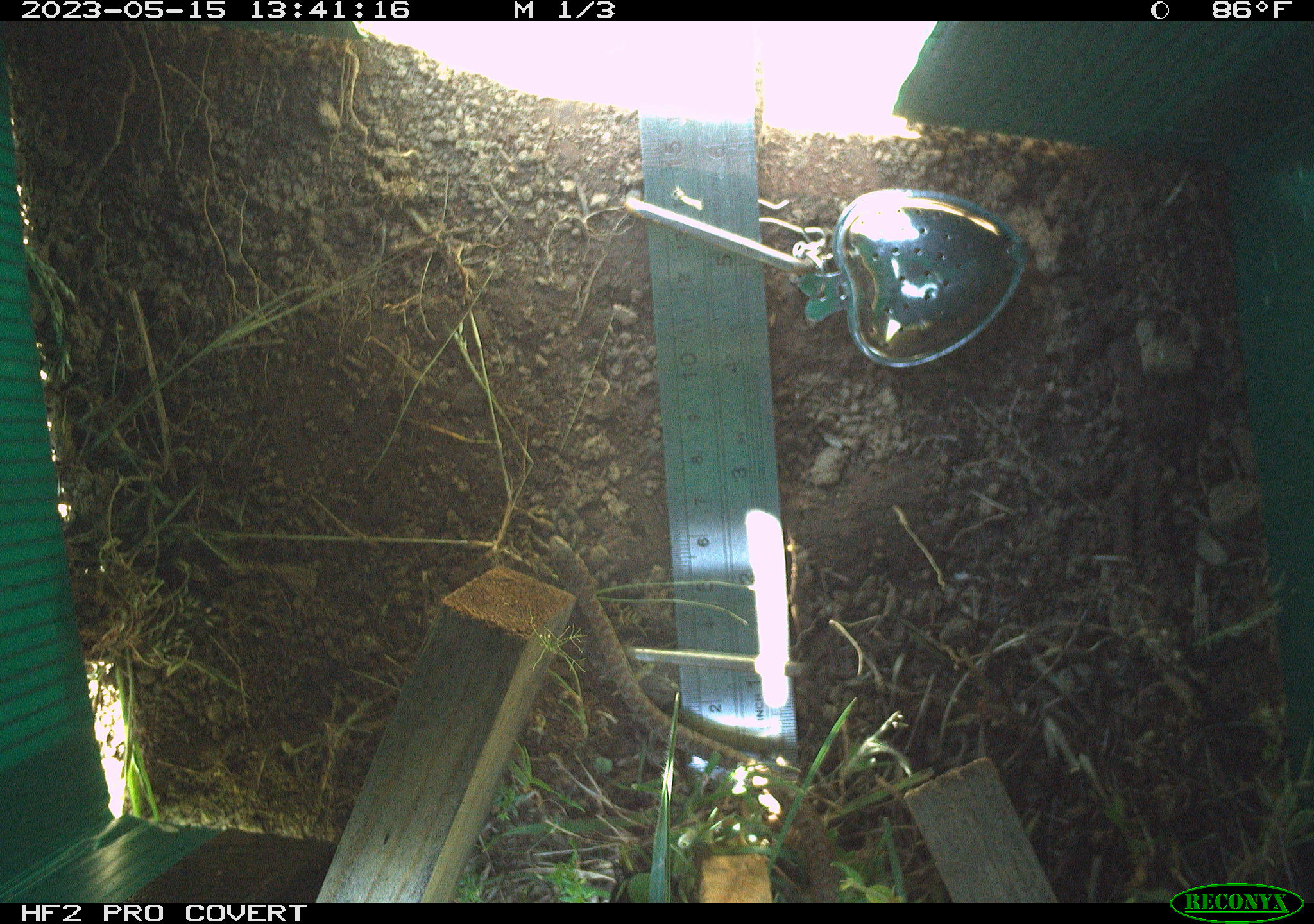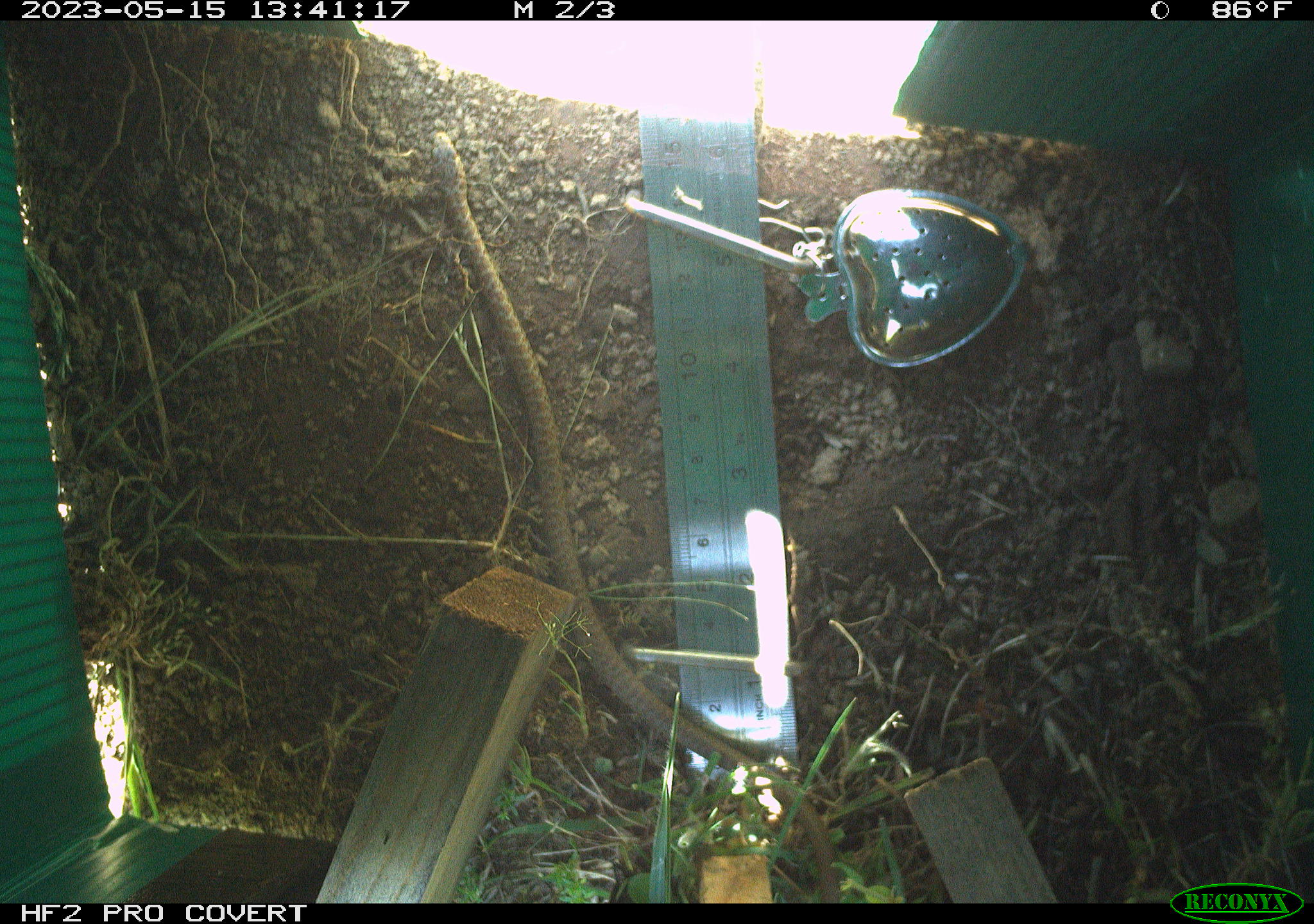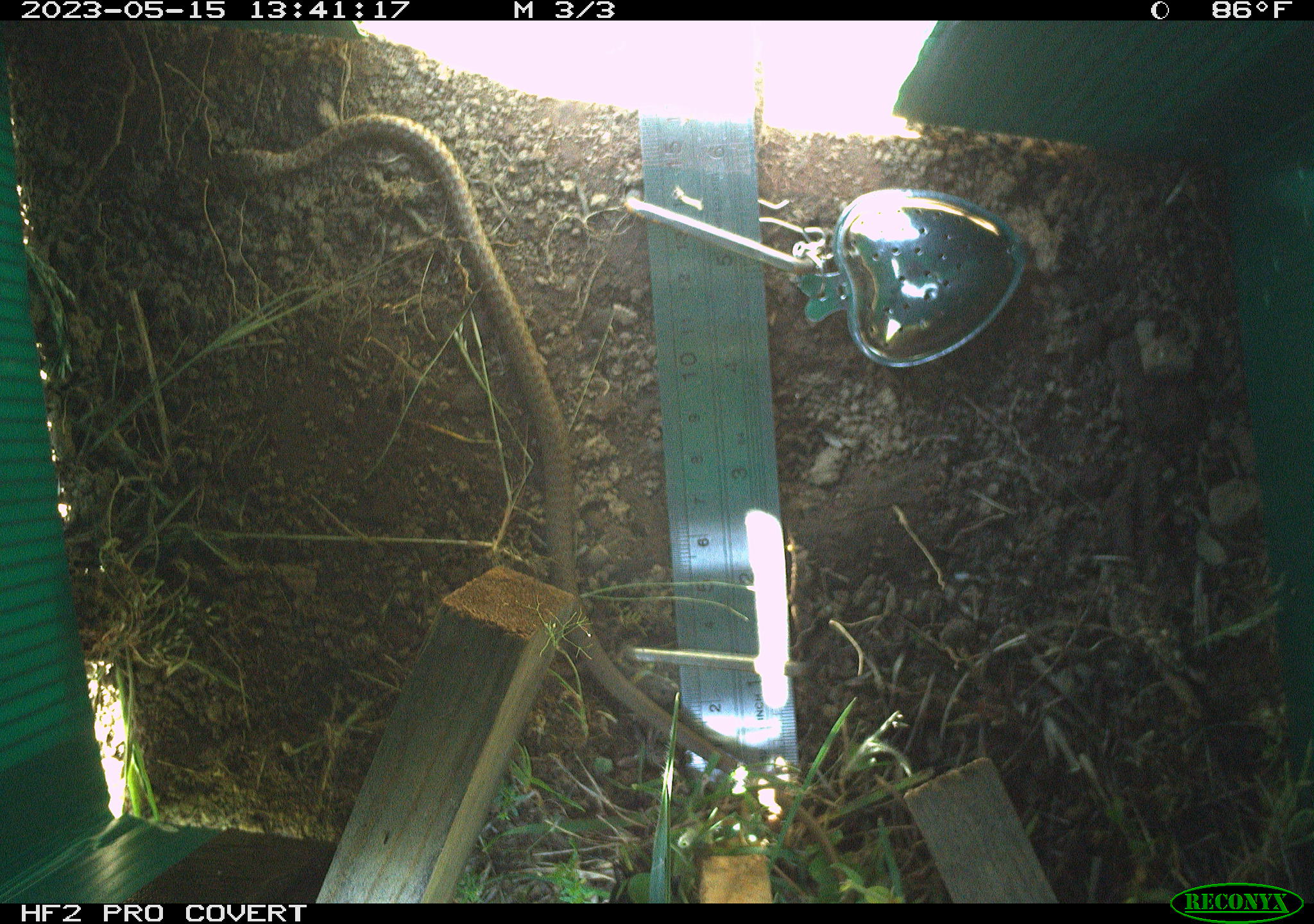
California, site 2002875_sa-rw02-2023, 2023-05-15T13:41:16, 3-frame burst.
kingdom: Animalia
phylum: Chordata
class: Reptilia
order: Squamata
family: Colubridae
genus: Coluber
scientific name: Coluber constrictor mormon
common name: western yellow-bellied racer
Western yellow-bellied racer (Coluber constrictor mormon).